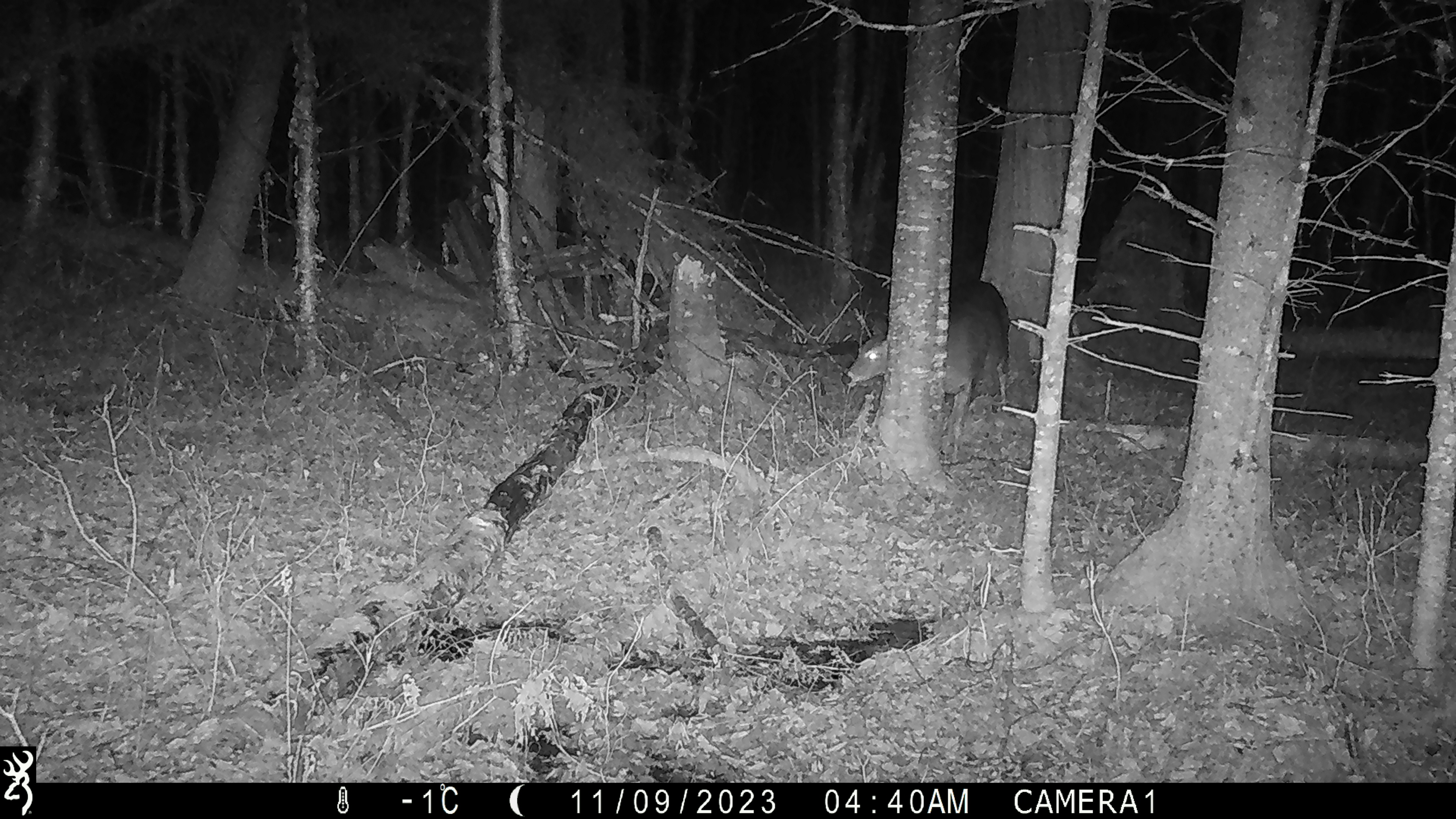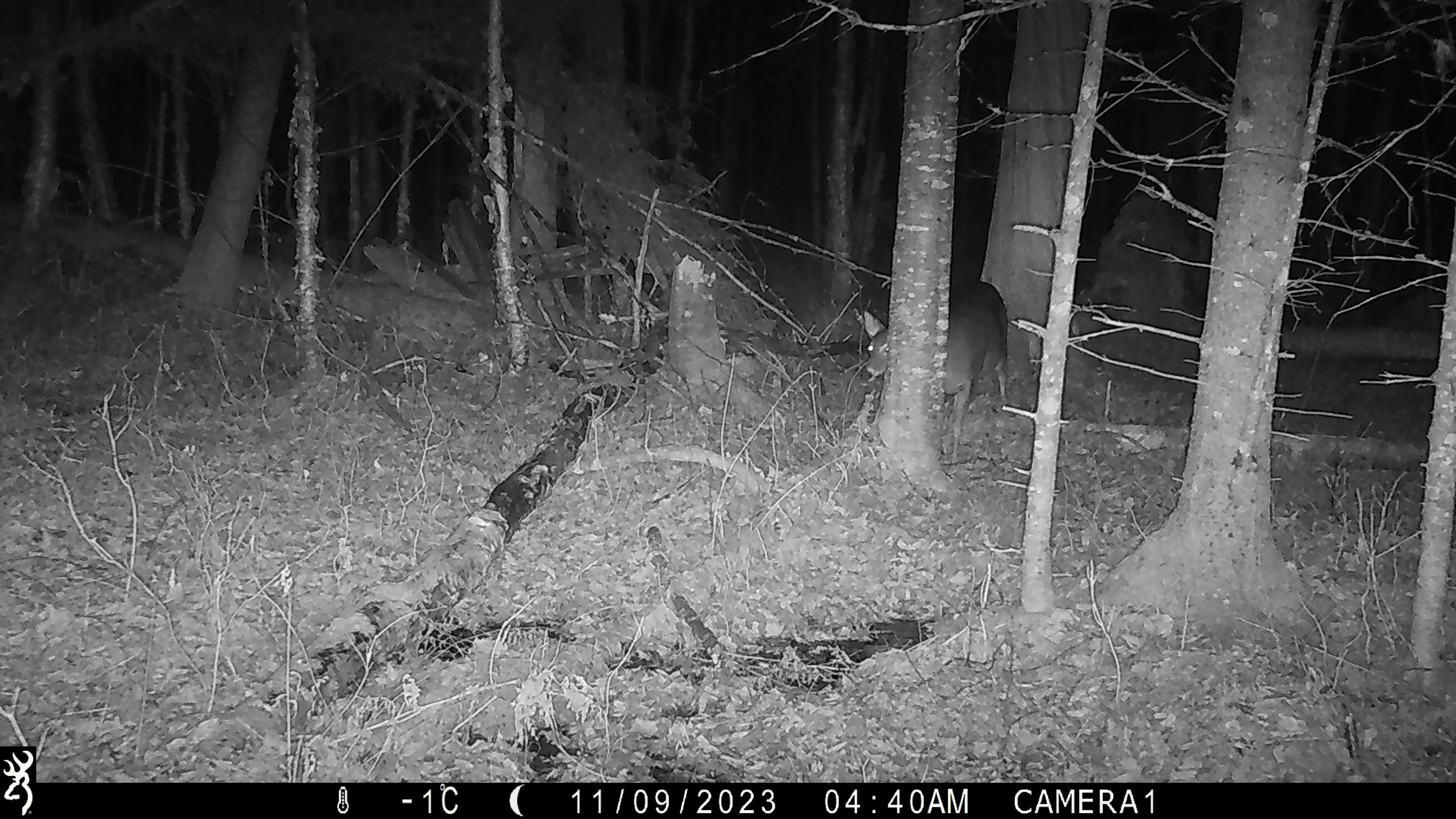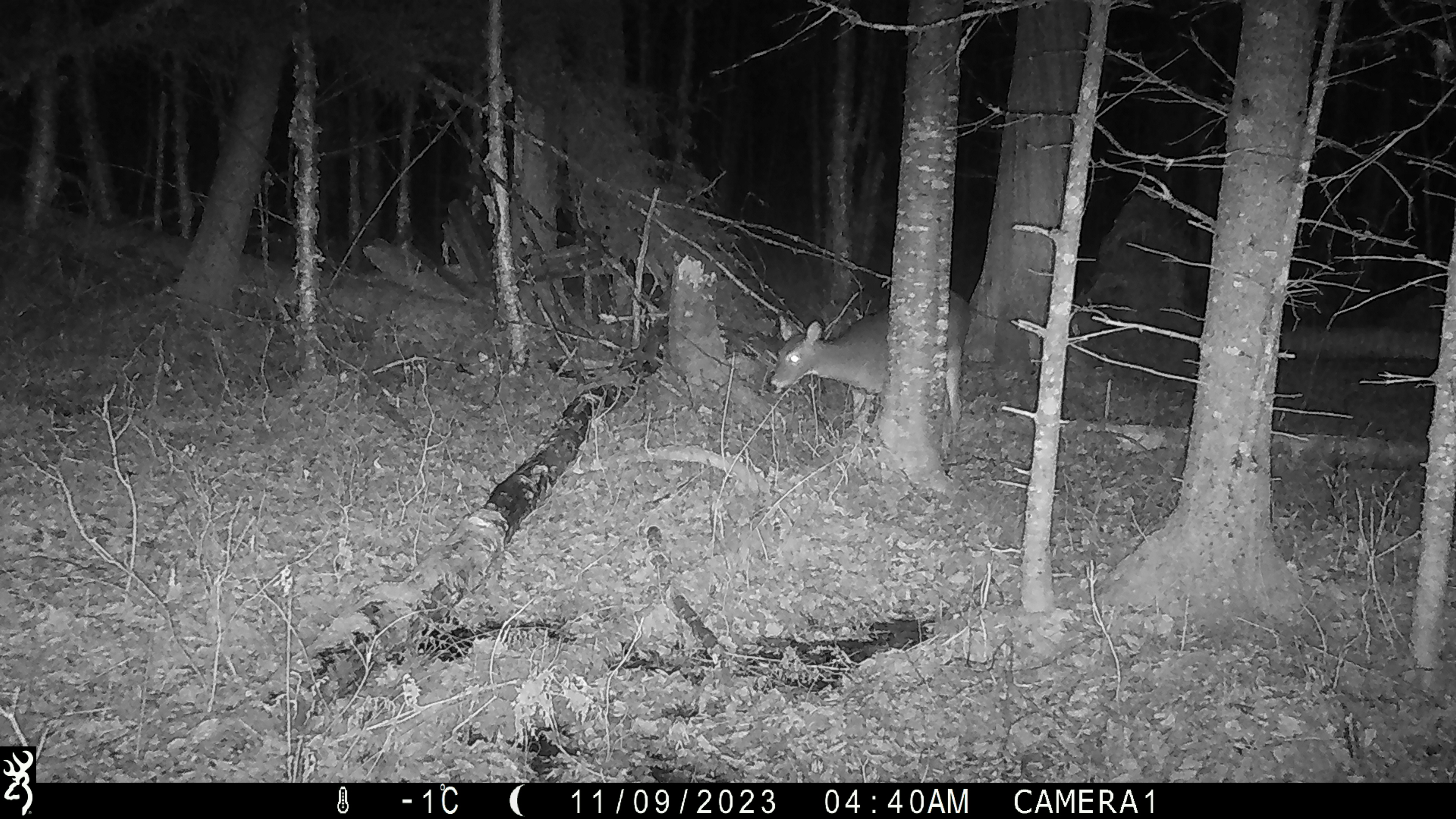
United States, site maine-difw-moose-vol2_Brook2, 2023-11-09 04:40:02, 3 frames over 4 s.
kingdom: Animalia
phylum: Chordata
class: Mammalia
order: Artiodactyla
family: Cervidae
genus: Odocoileus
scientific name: Odocoileus virginianus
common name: white-tailed deer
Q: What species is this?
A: White-tailed deer (Odocoileus virginianus).